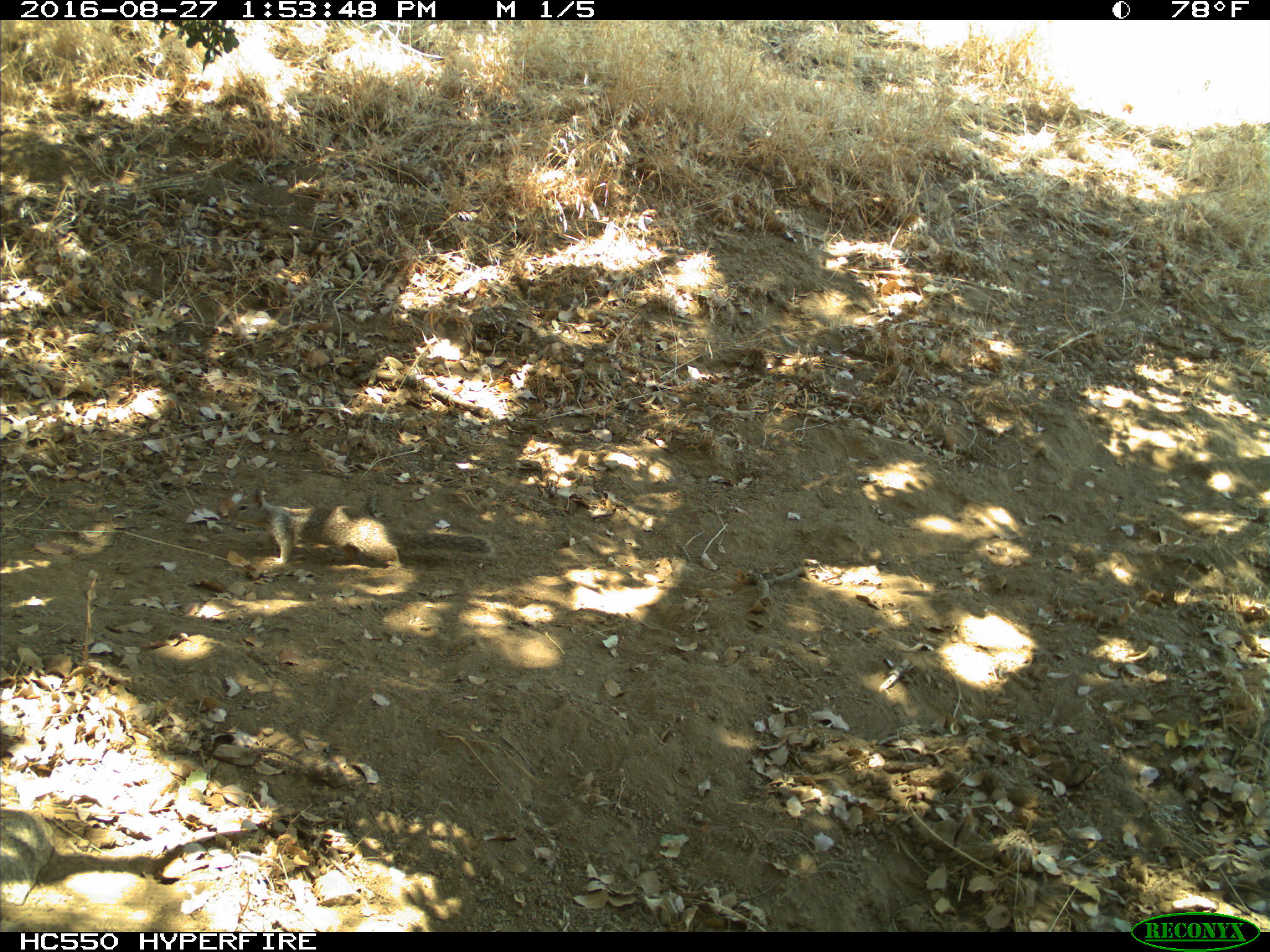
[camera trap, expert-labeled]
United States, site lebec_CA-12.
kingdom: Animalia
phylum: Chordata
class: Mammalia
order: Rodentia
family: Sciuridae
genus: Otospermophilus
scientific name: Otospermophilus beecheyi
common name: california ground squirrel